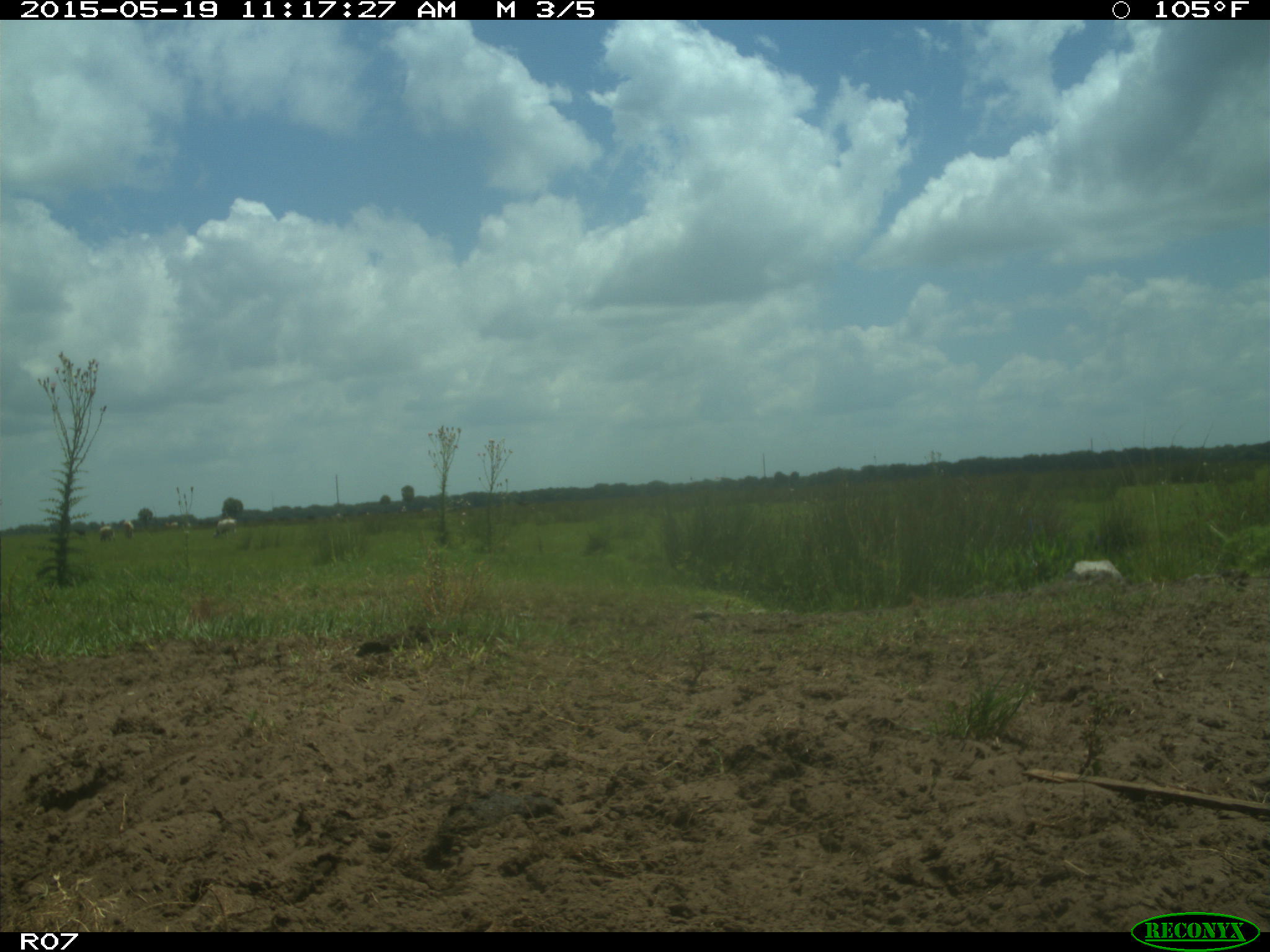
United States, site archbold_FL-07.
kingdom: Animalia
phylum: Chordata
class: Mammalia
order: Artiodactyla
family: Bovidae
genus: Bos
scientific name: Bos taurus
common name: domestic cow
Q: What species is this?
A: Bos taurus (domestic cow).